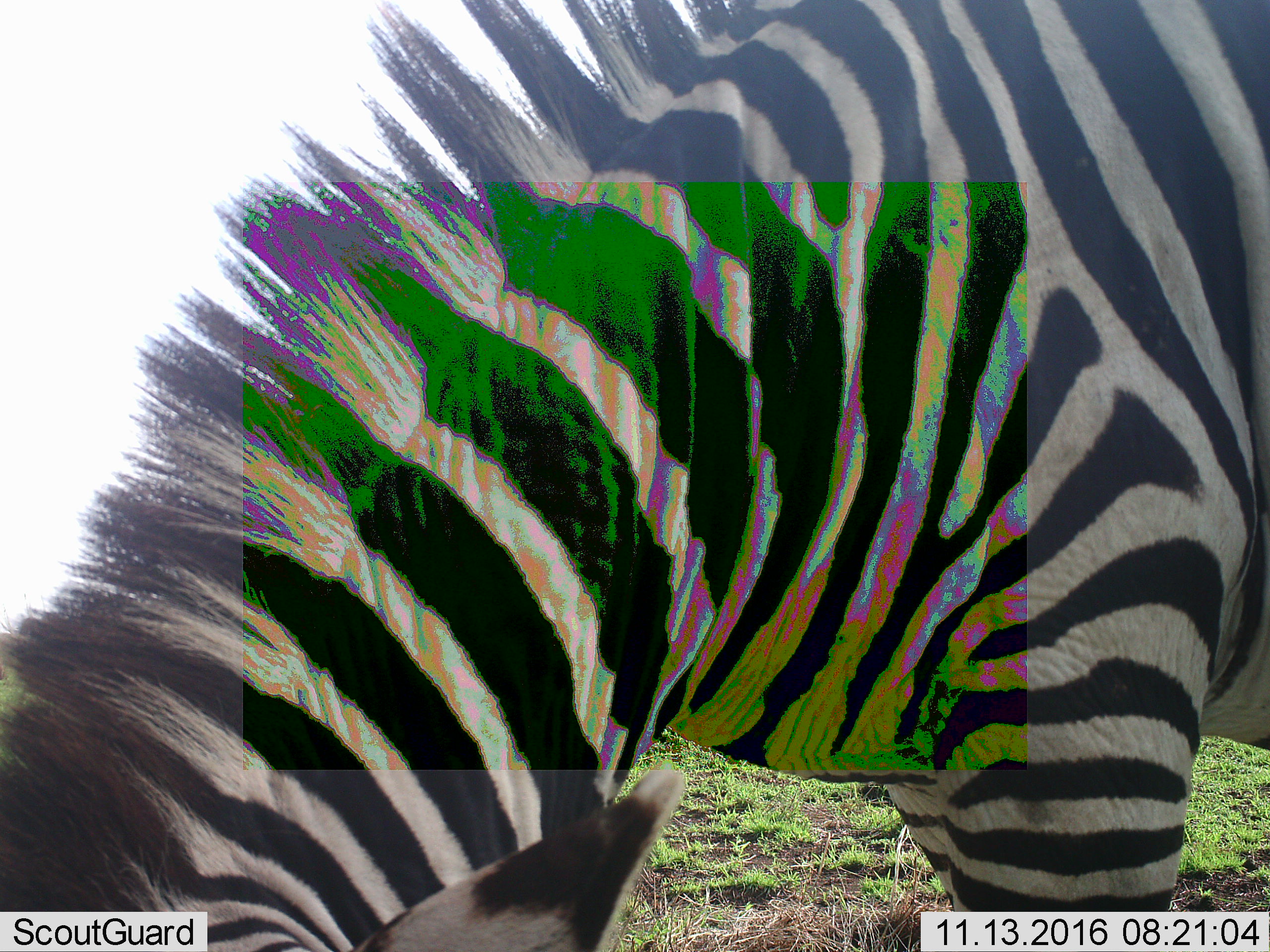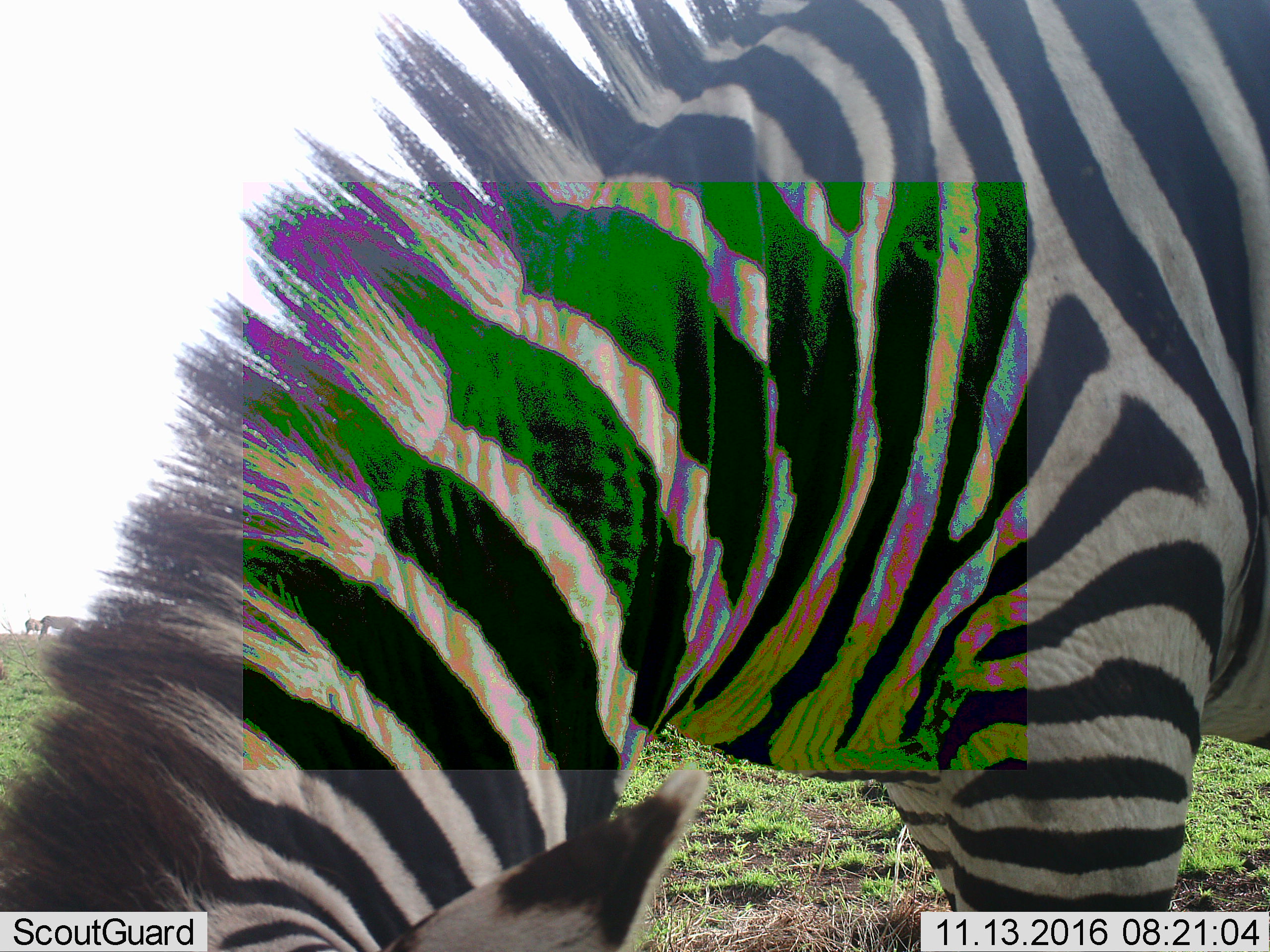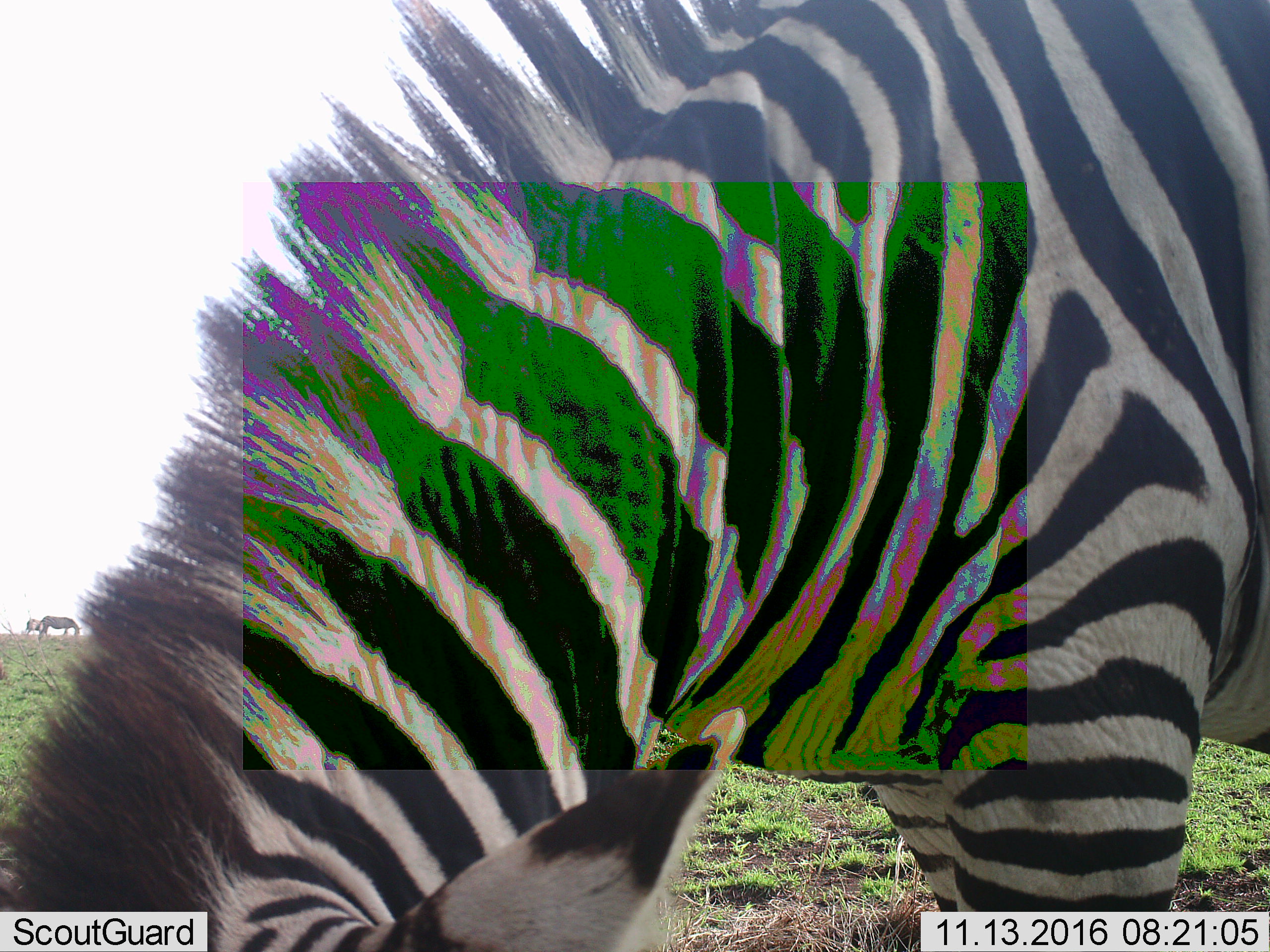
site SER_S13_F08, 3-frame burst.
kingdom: Animalia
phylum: Chordata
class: Mammalia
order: Perissodactyla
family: Equidae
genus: Equus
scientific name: Equus quagga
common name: plains zebra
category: zebraplains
Zebraplains (plains zebra) (Equus quagga), count 3. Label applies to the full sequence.